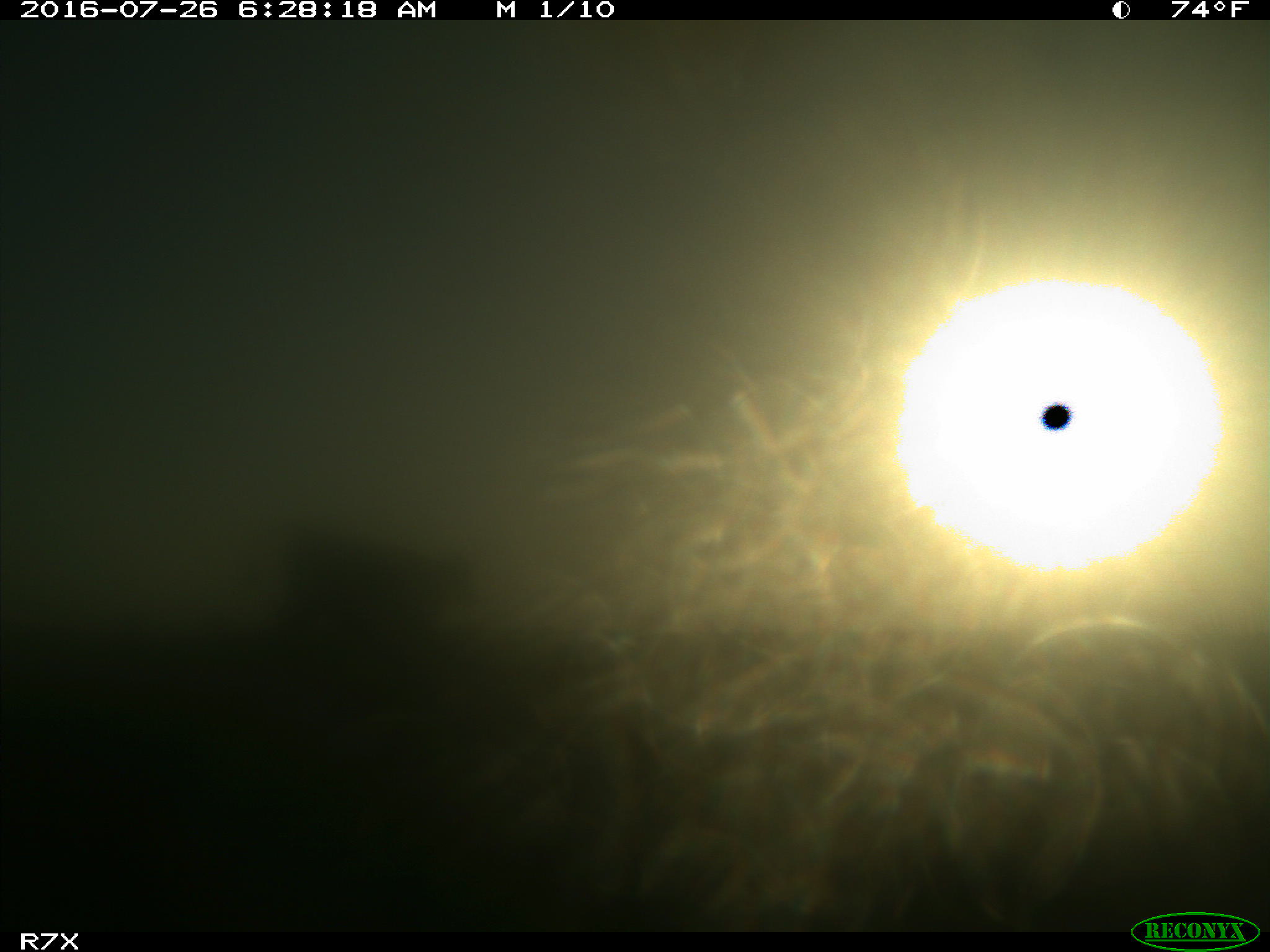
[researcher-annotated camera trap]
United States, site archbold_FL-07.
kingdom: Animalia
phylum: Chordata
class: Mammalia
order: Artiodactyla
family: Bovidae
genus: Bos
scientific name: Bos taurus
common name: domestic cow